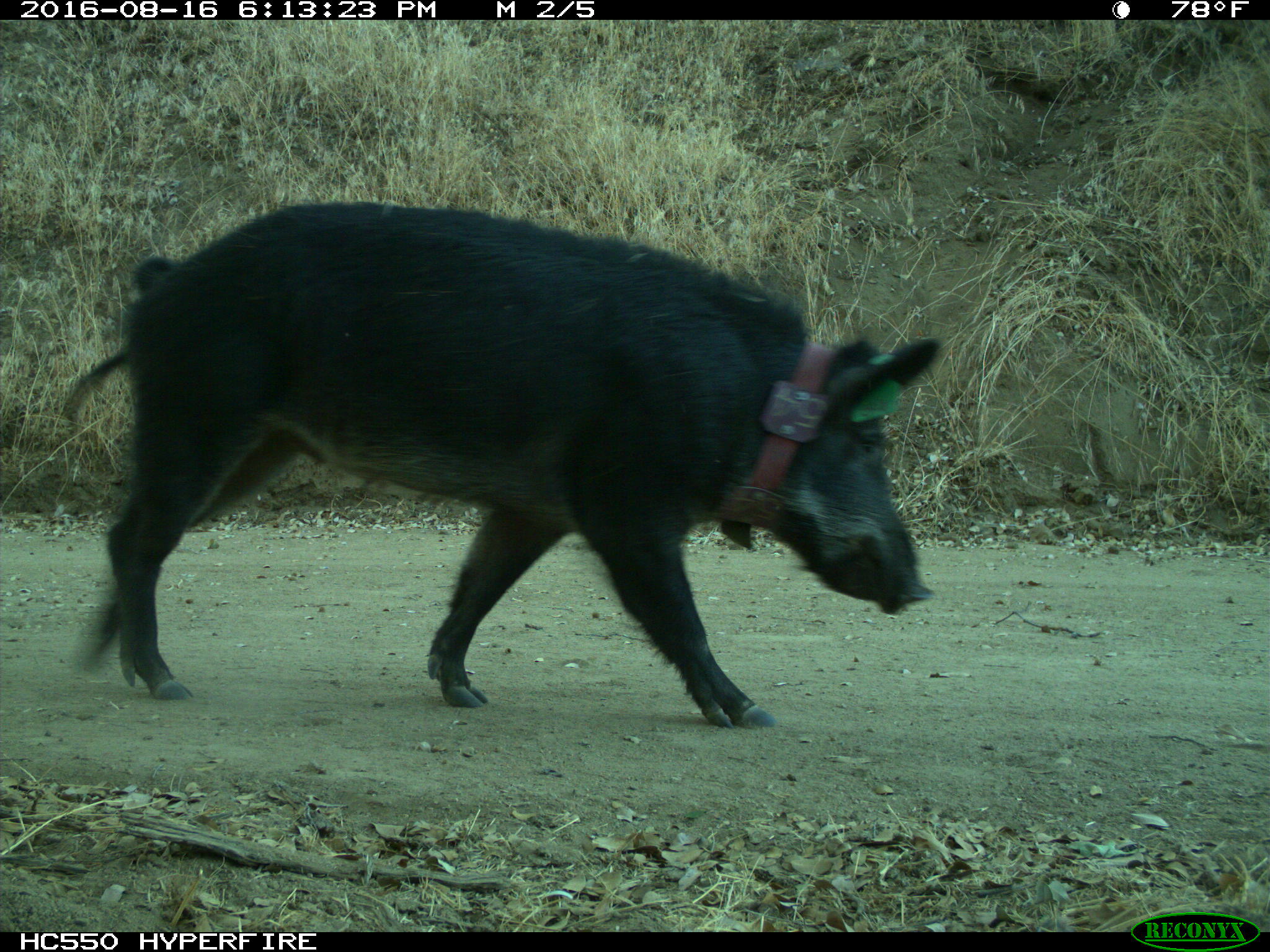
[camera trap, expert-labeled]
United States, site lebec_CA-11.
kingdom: Animalia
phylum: Chordata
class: Mammalia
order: Artiodactyla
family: Suidae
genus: Sus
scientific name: Sus scrofa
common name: wild boar